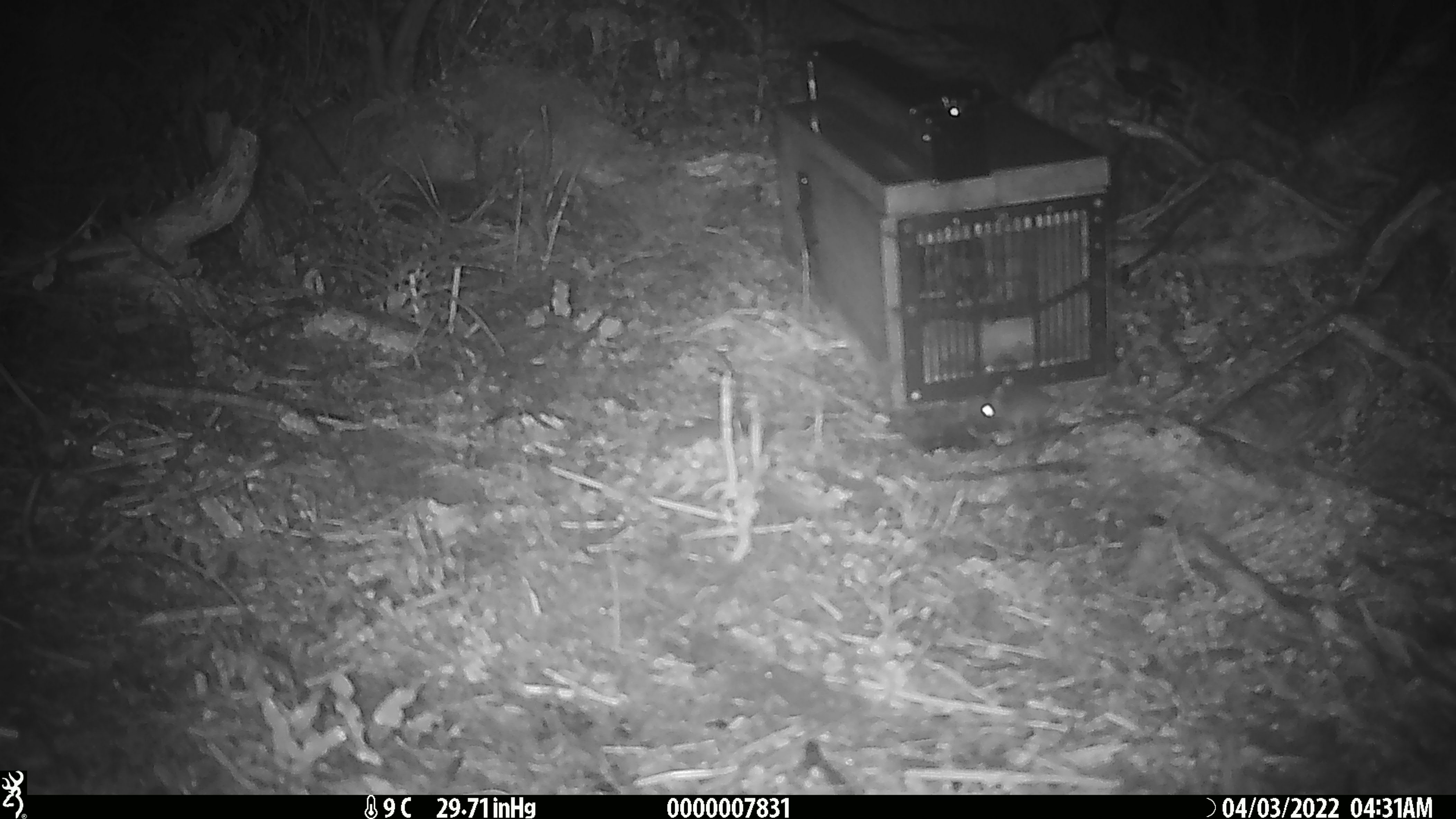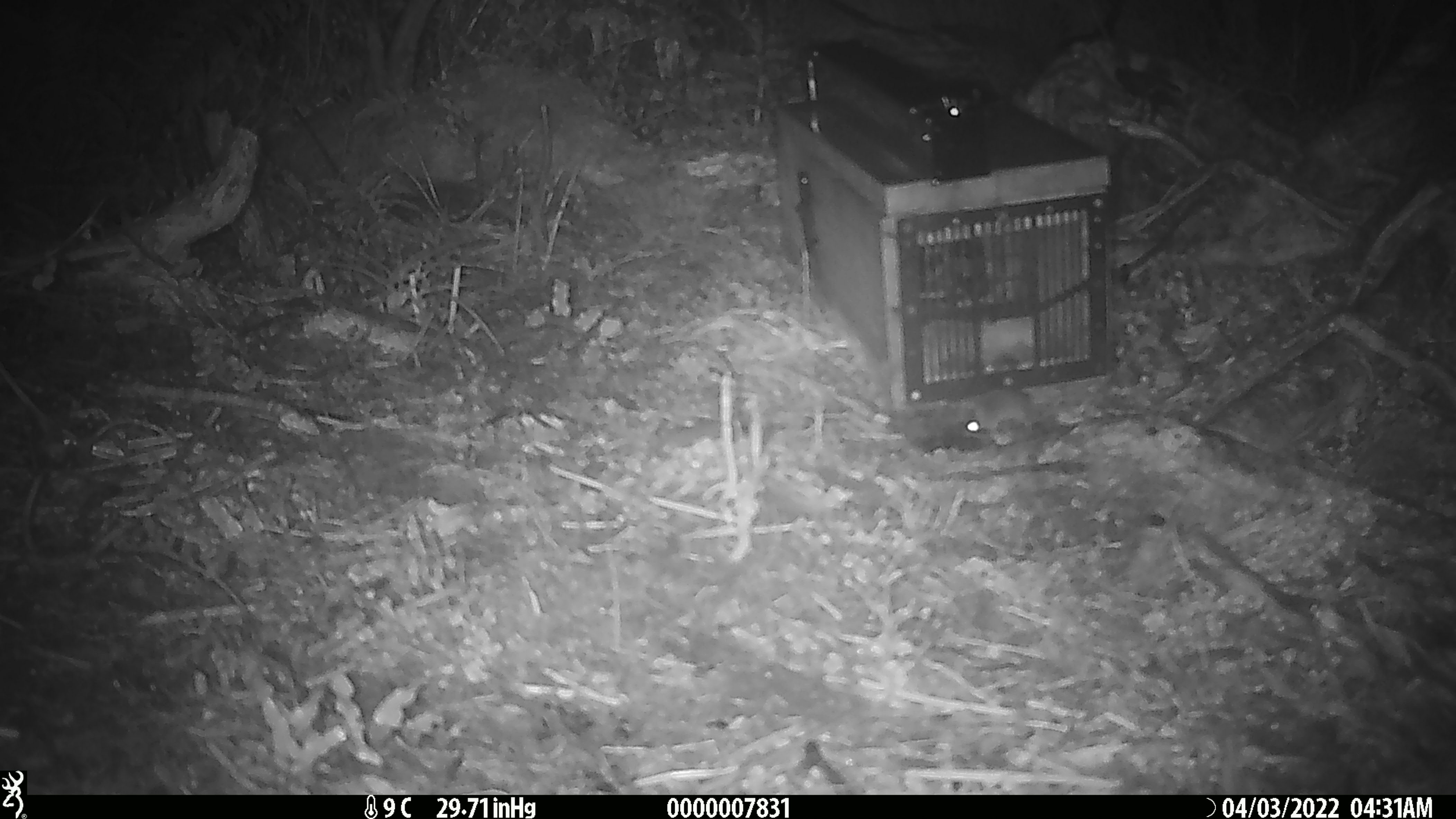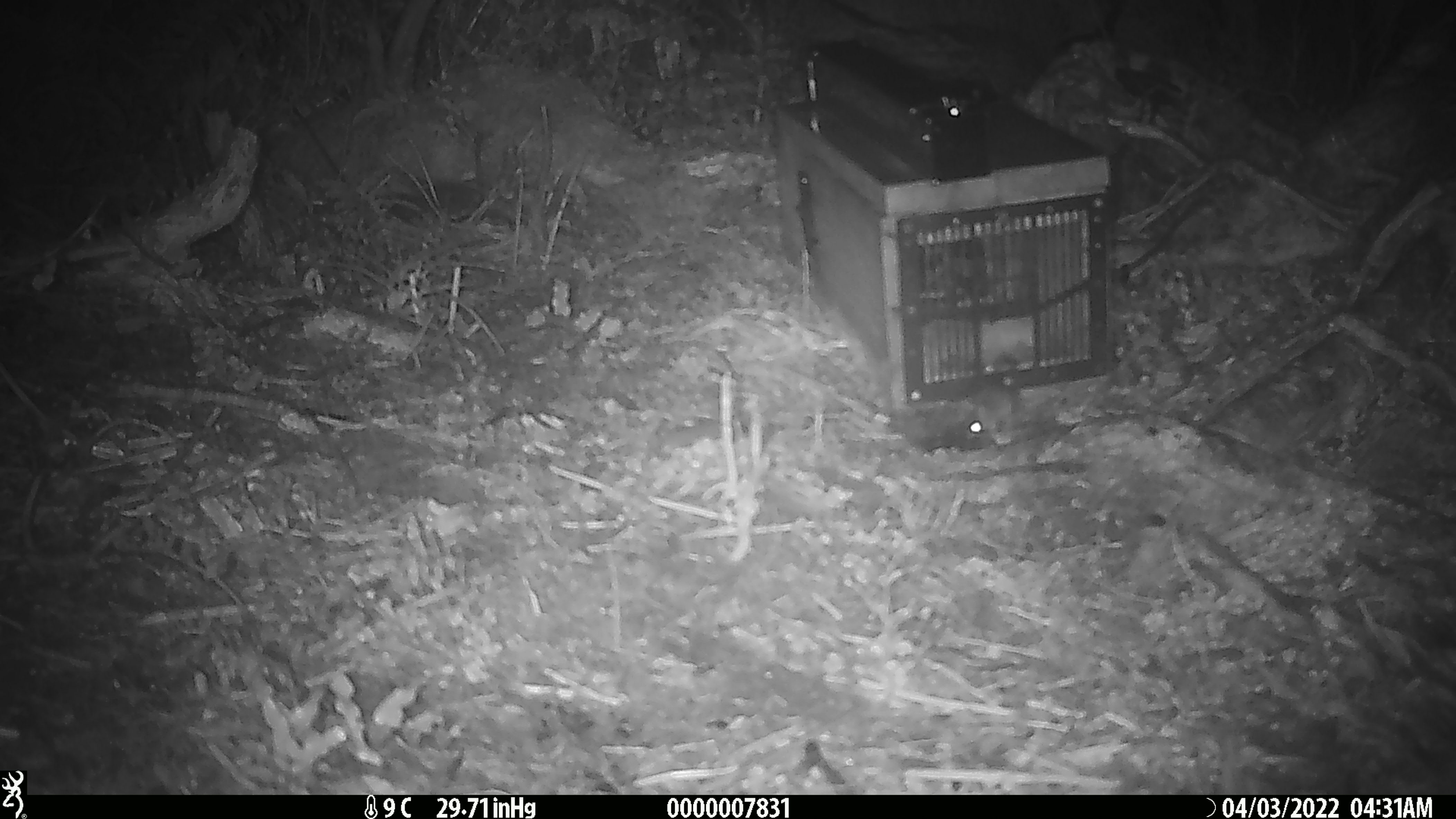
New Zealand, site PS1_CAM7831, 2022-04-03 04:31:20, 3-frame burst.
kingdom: Animalia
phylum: Chordata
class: Mammalia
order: Rodentia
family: Muridae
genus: Mus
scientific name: Mus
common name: mouse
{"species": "mouse (Mus)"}